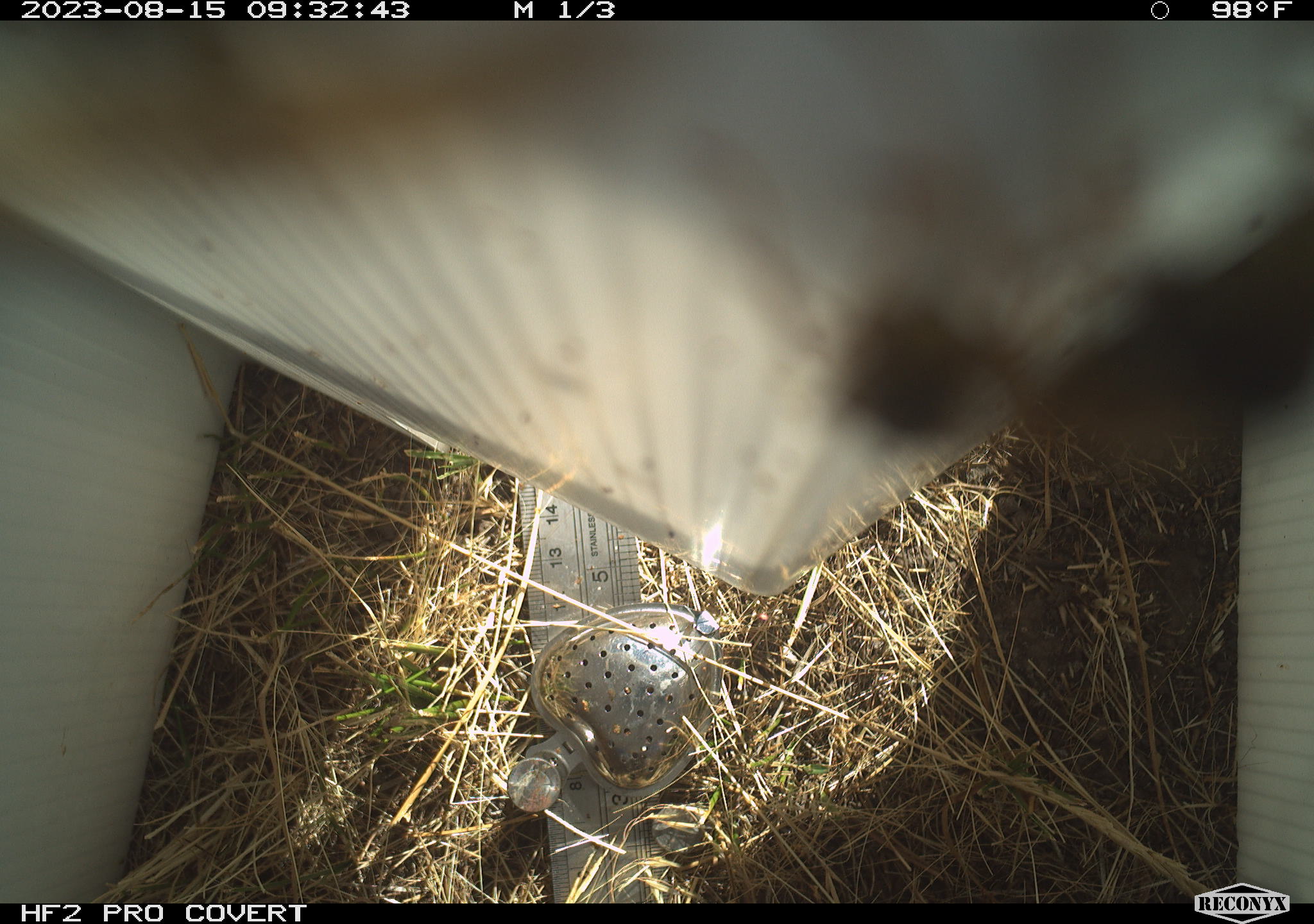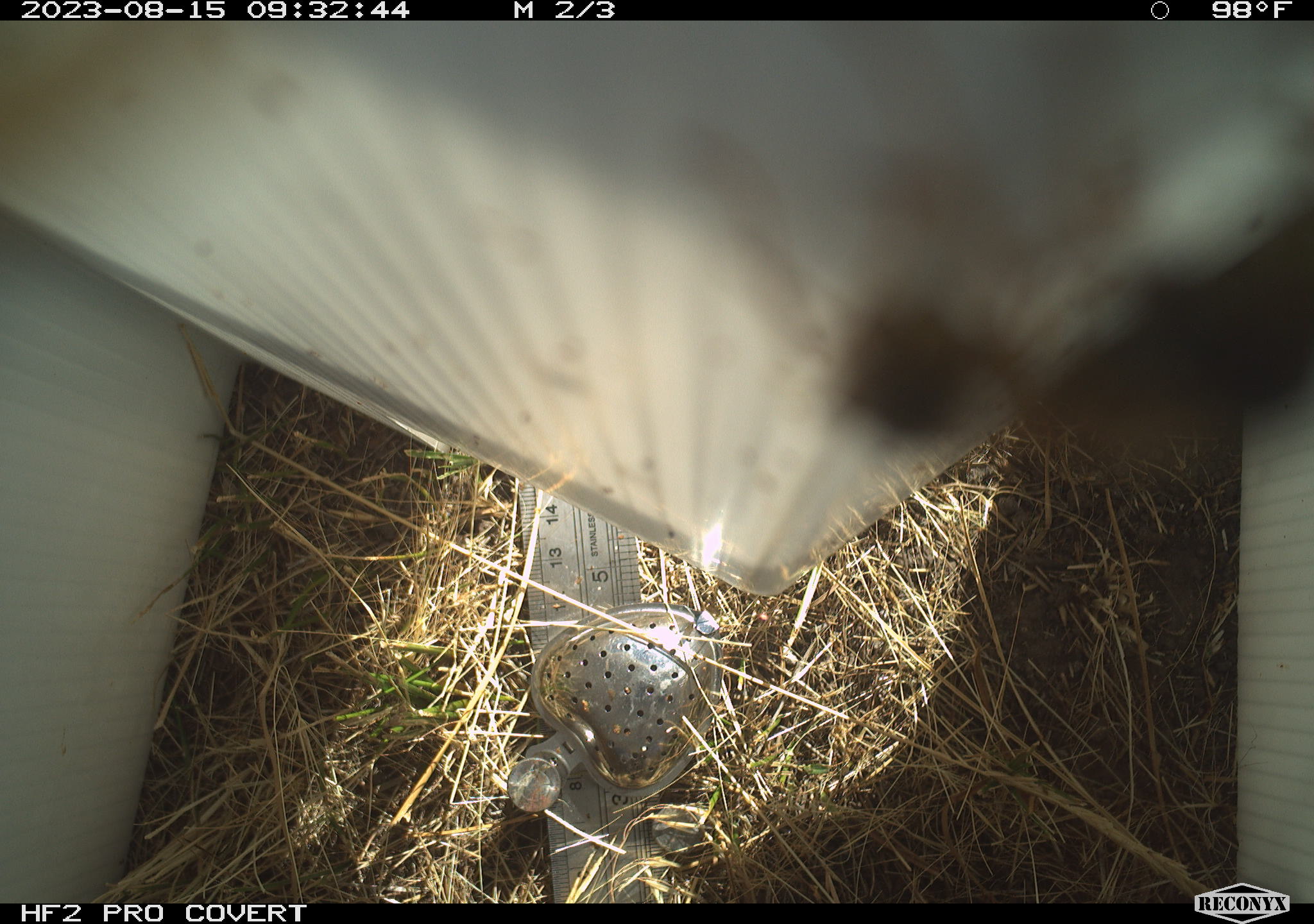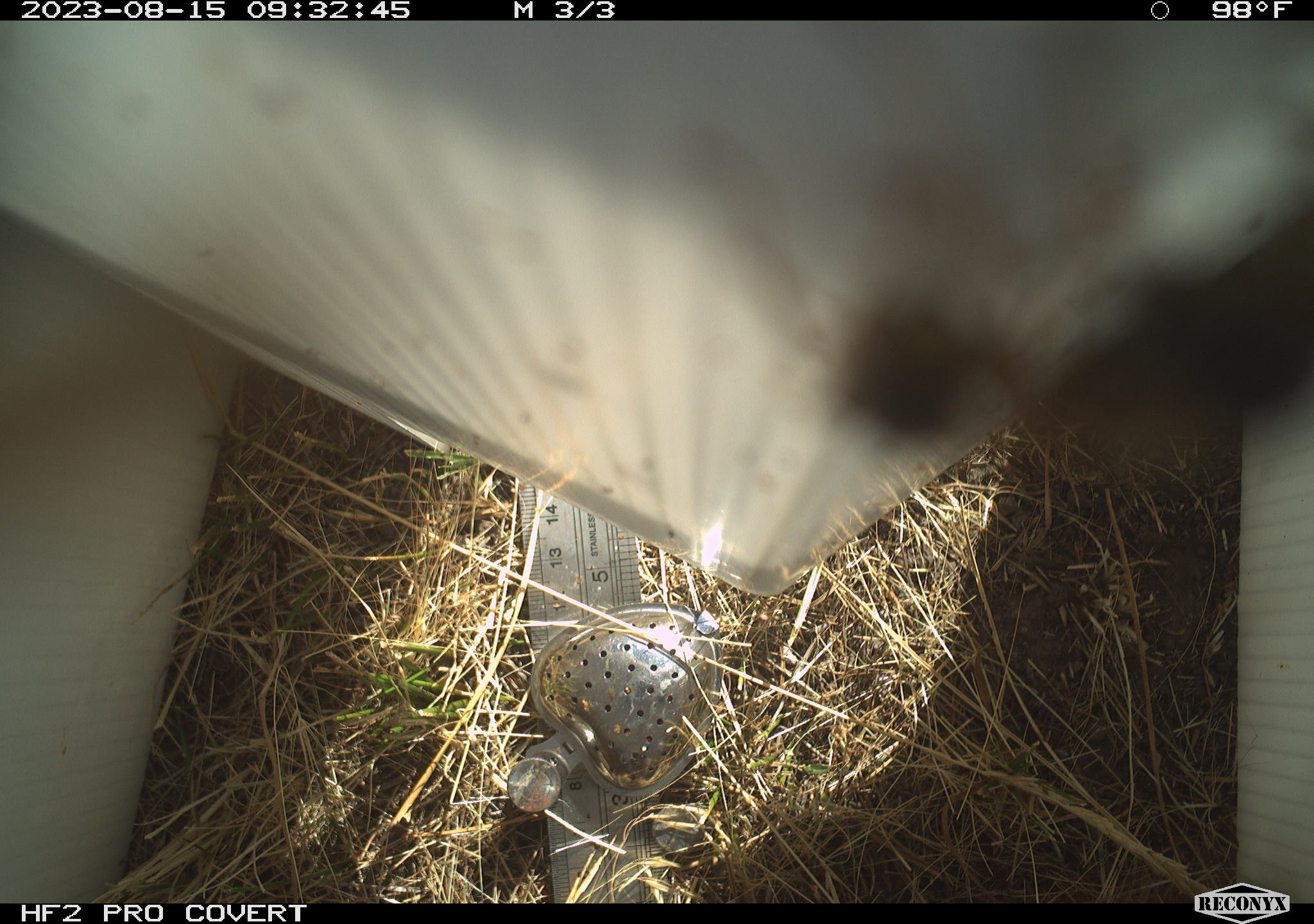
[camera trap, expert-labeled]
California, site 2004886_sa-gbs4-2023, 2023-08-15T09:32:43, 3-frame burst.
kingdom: Animalia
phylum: Arthropoda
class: Insecta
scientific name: Insecta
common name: insect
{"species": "insect (Insecta)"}